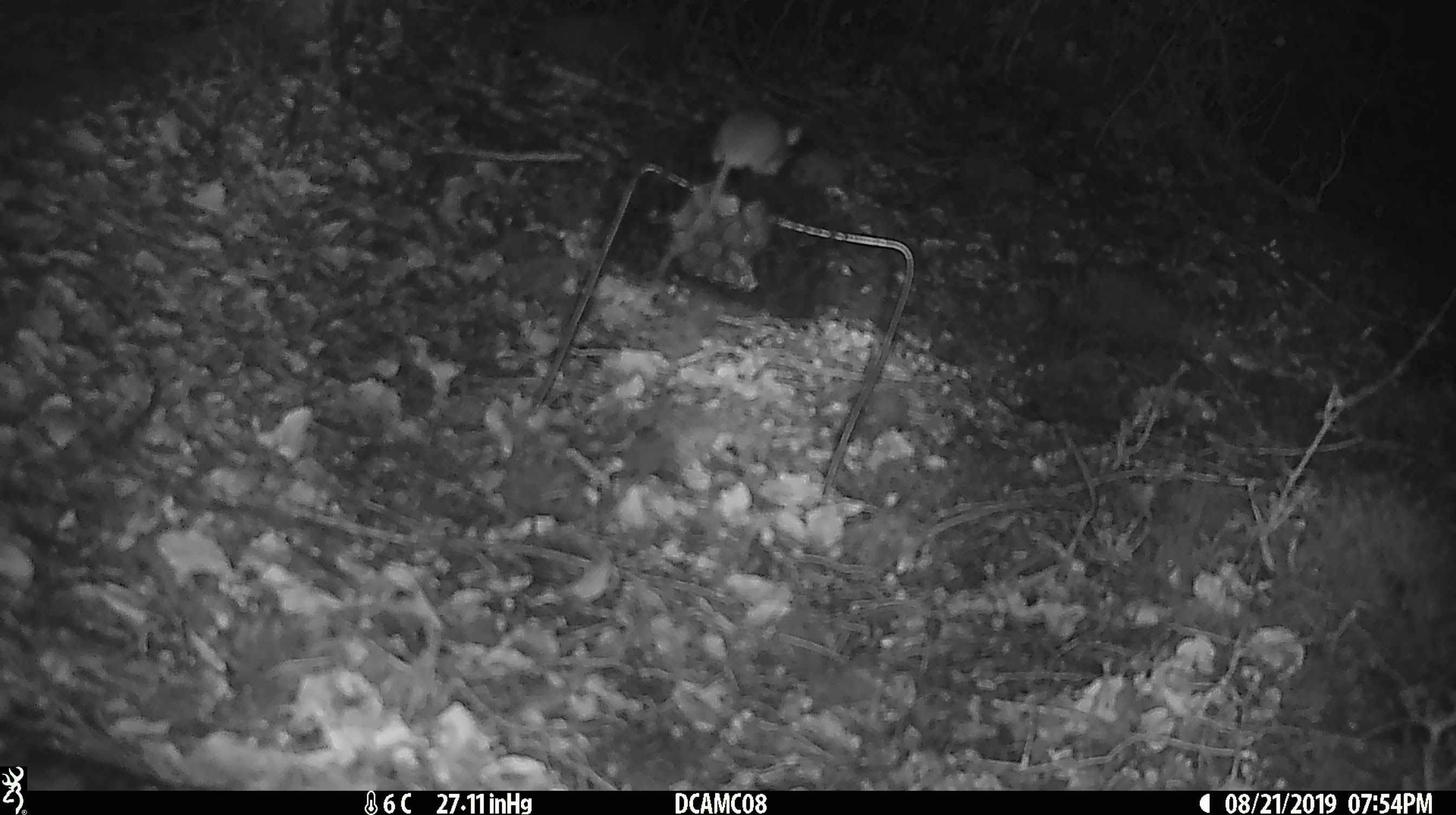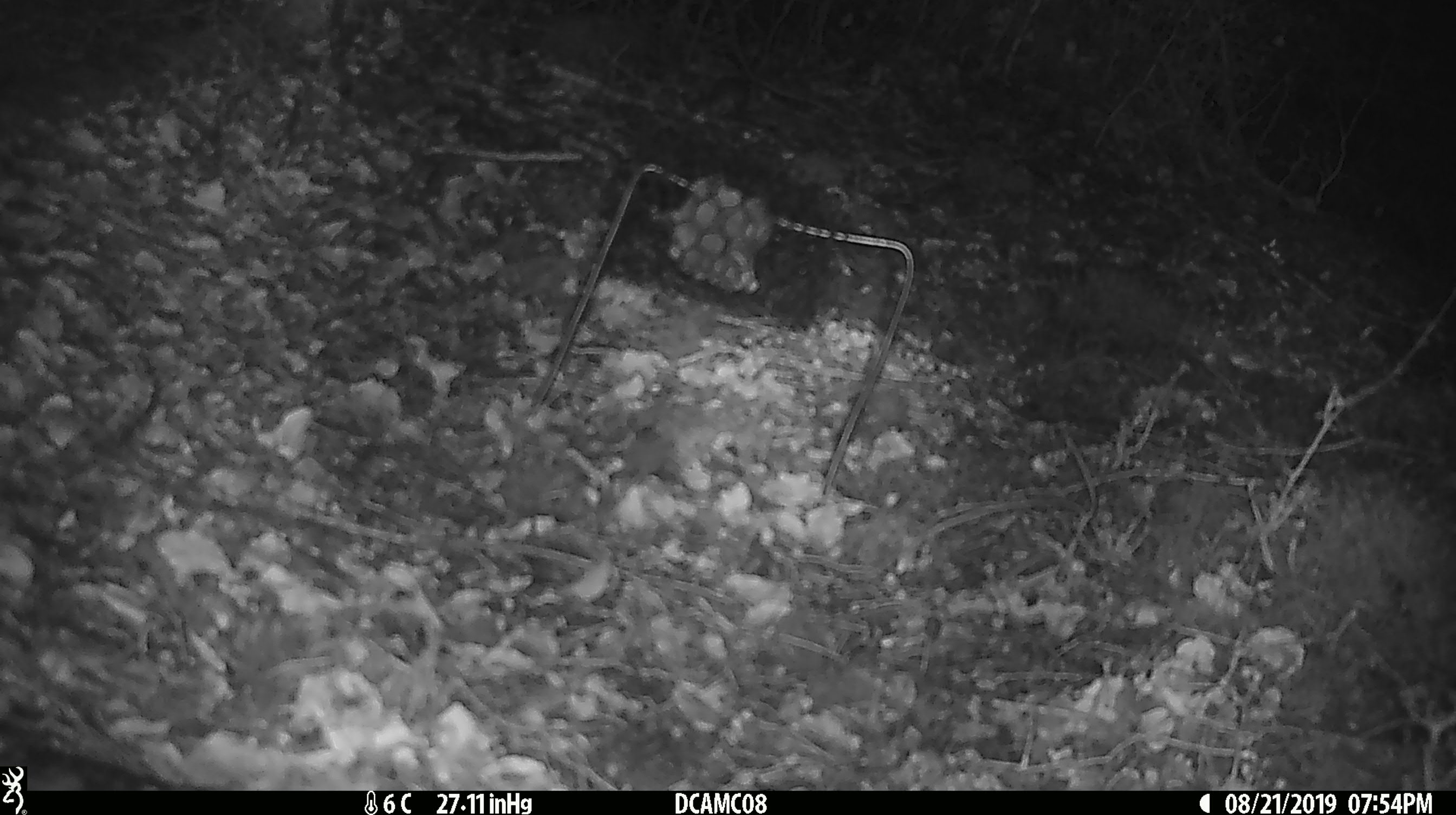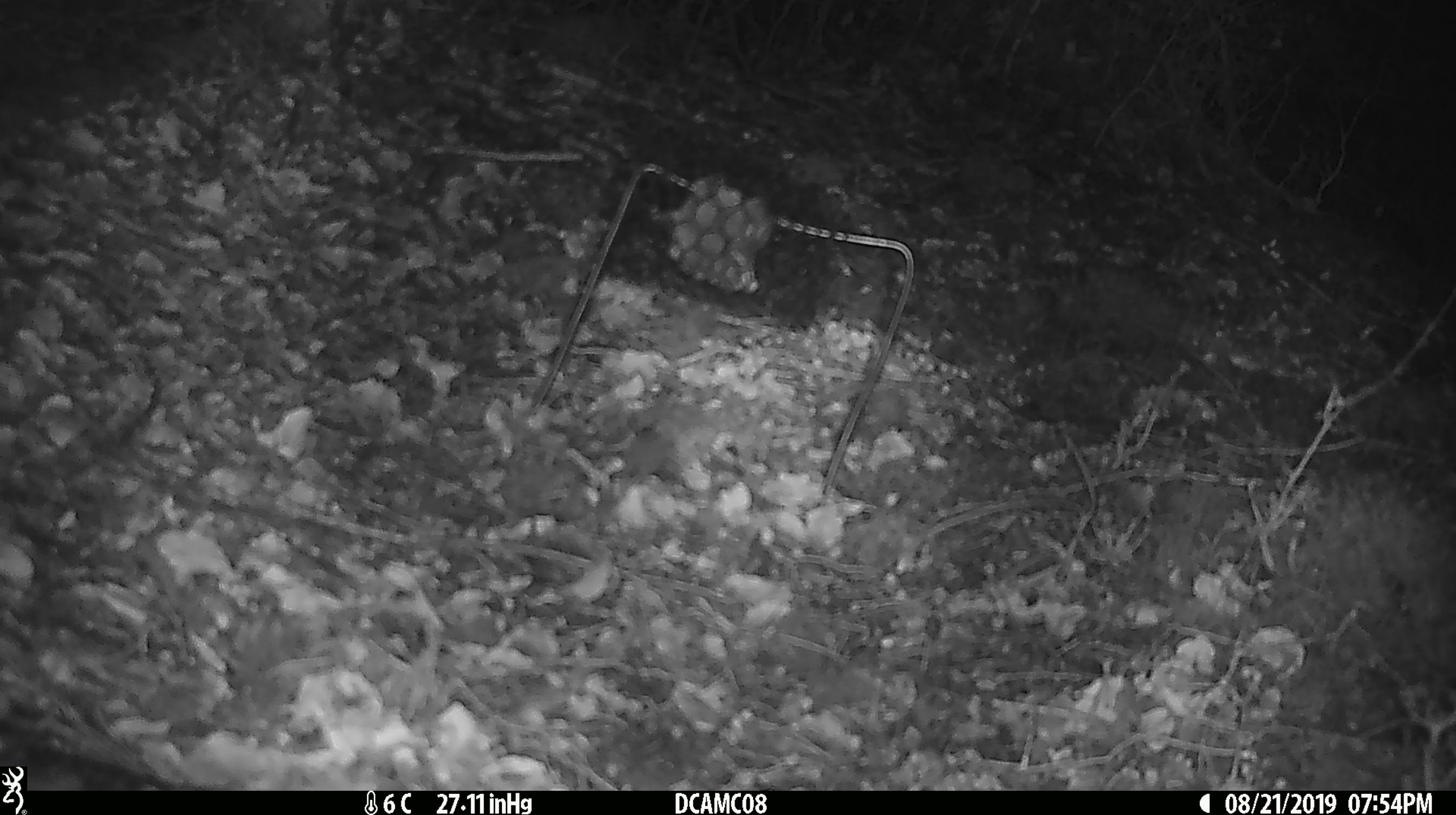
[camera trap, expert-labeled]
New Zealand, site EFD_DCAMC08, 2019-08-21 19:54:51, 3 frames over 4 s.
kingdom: Animalia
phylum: Chordata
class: Mammalia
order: Rodentia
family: Muridae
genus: Mus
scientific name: Mus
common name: mouse